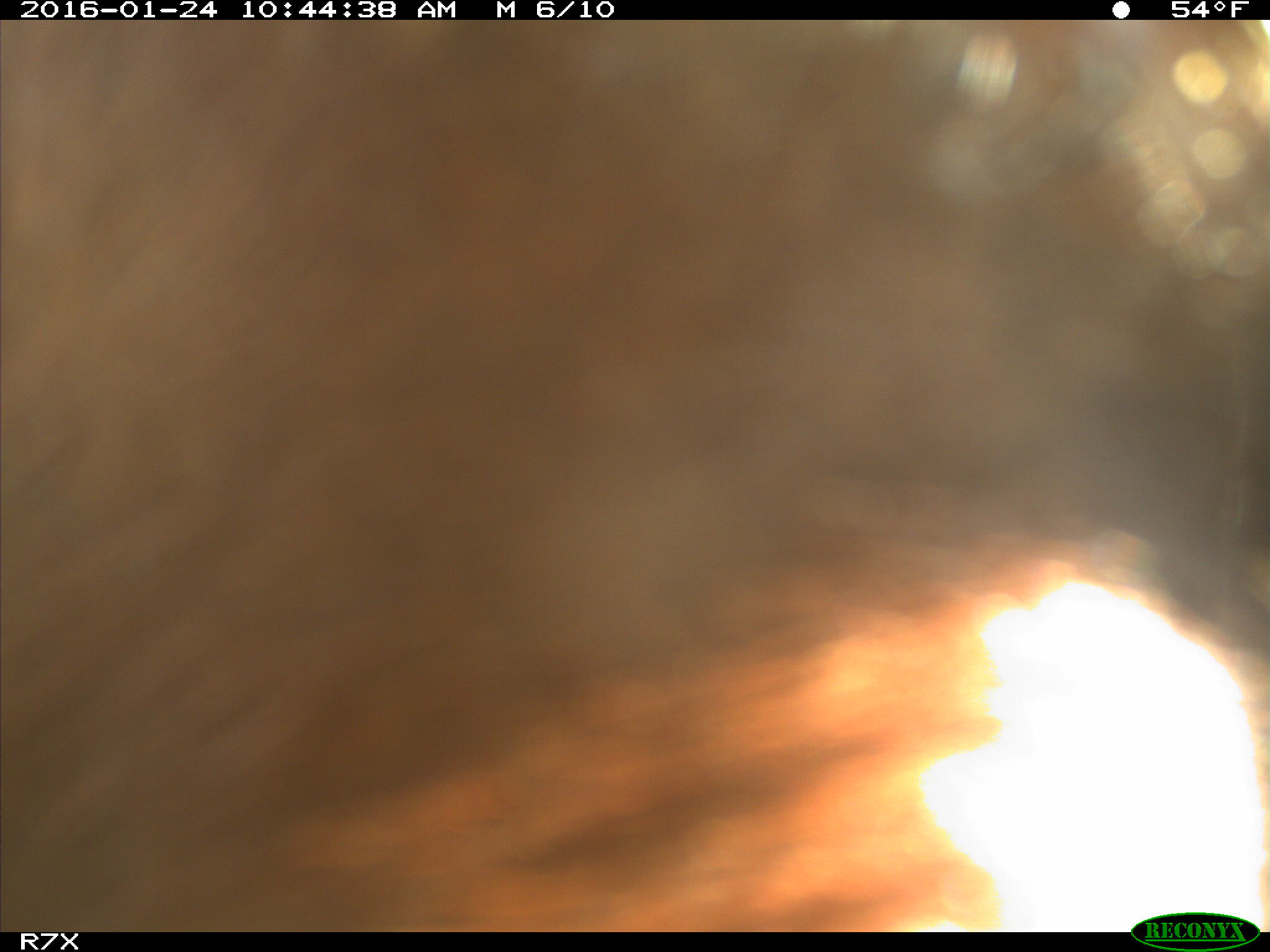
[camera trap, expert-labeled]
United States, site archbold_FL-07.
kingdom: Animalia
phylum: Chordata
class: Mammalia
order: Artiodactyla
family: Bovidae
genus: Bos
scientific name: Bos taurus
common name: domestic cow